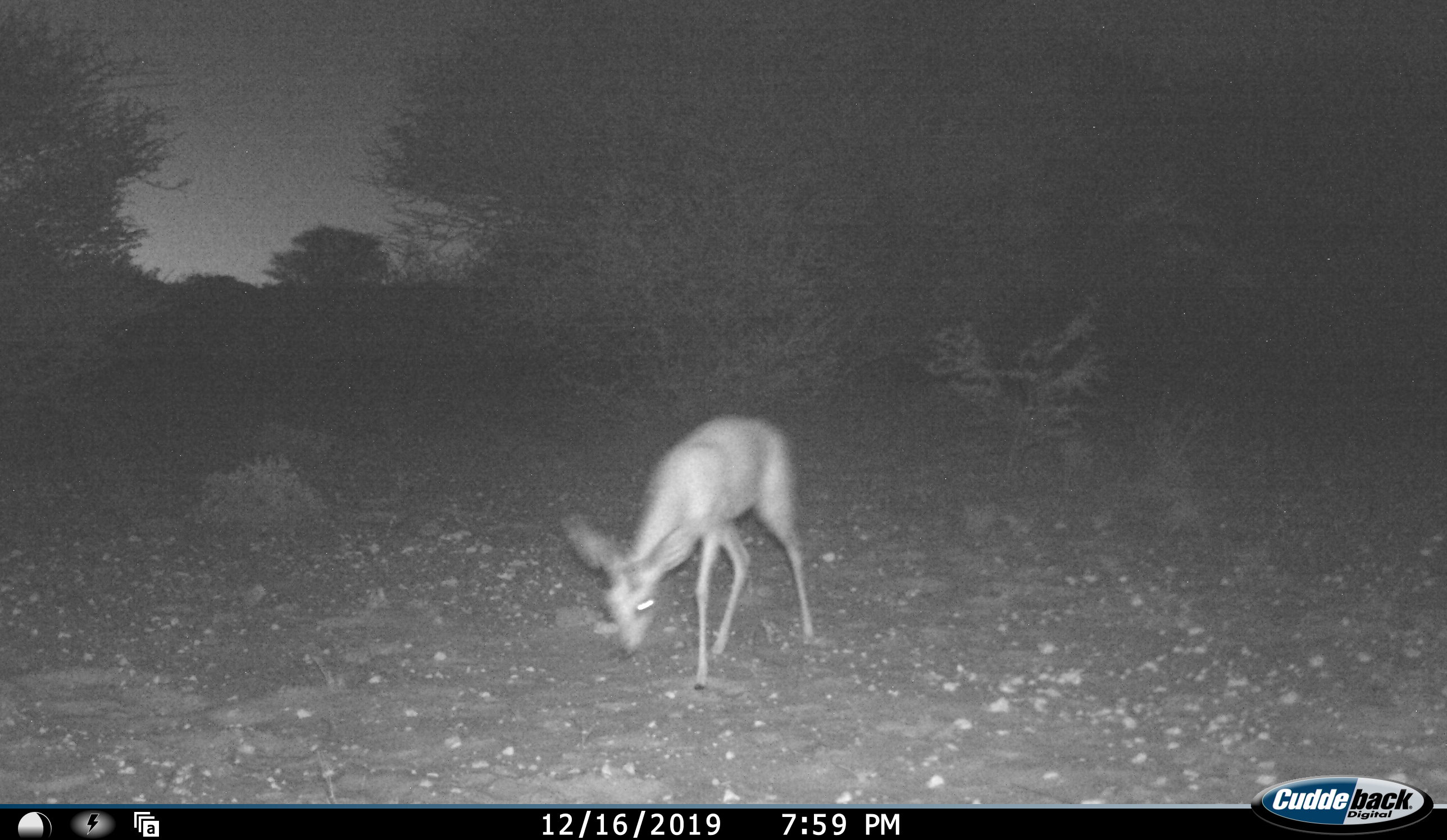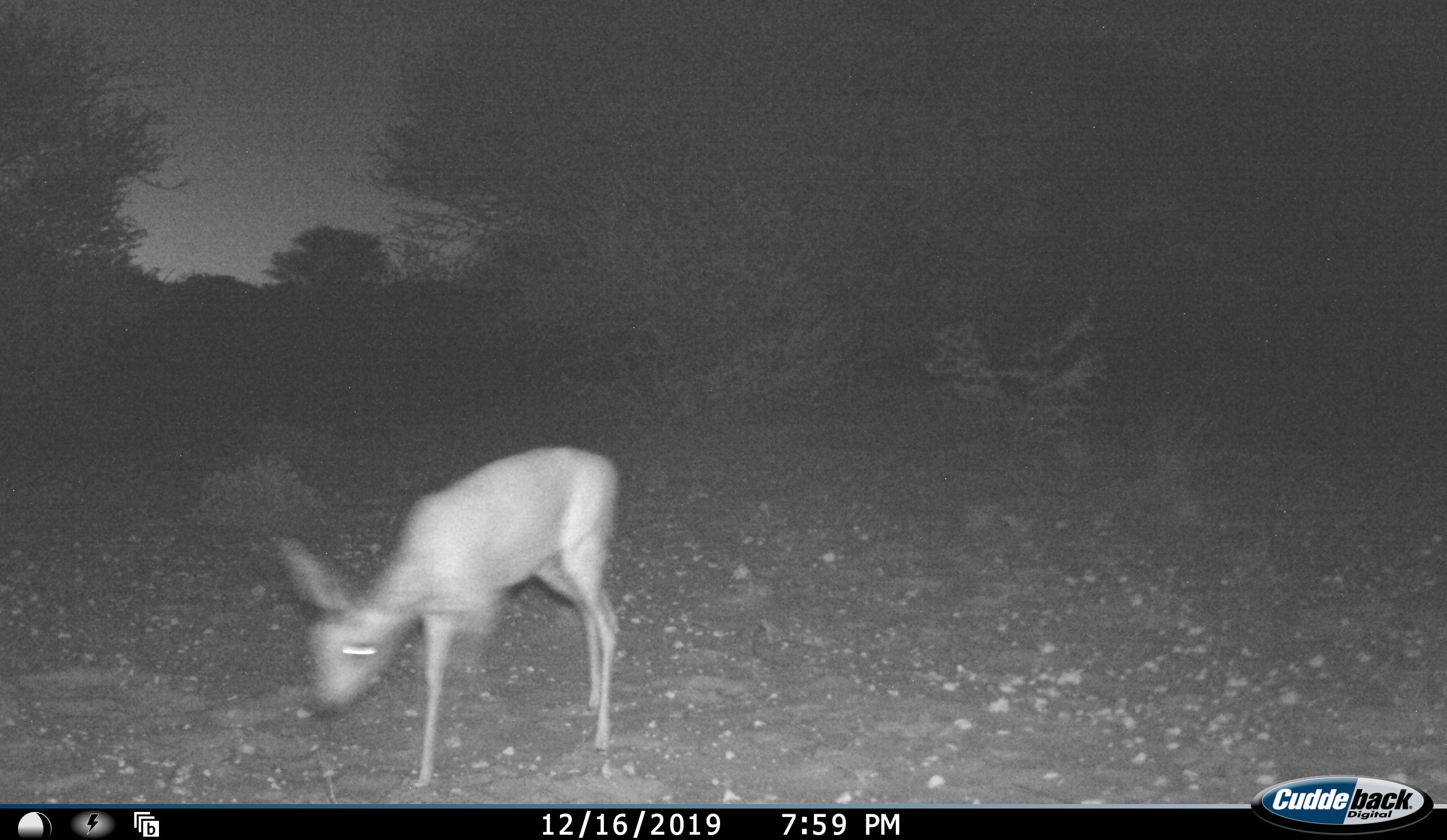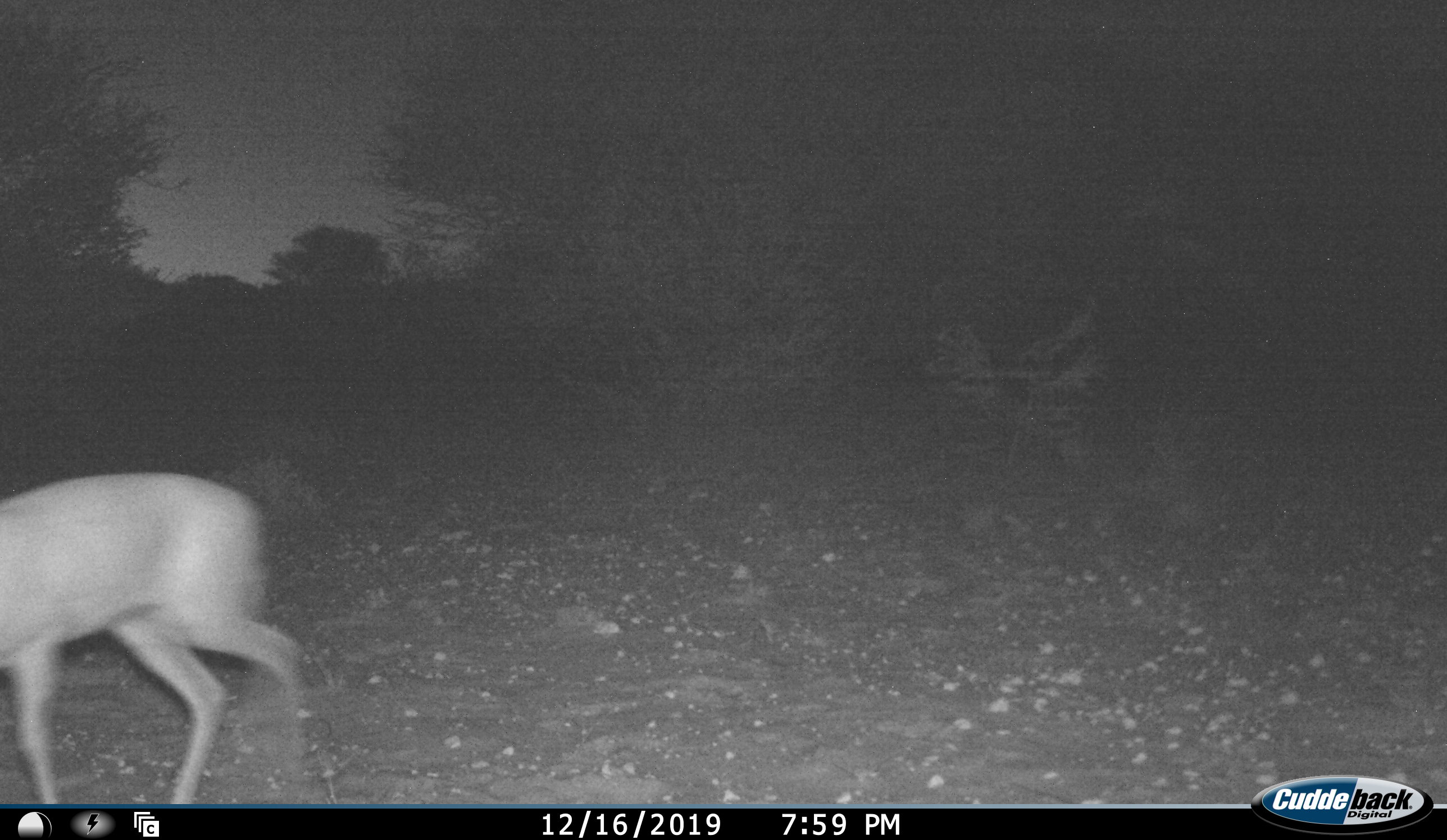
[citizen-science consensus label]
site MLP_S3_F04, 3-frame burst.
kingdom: Animalia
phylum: Chordata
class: Mammalia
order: Artiodactyla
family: Bovidae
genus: Raphicerus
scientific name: Raphicerus campestris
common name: steenbok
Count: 1.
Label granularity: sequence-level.